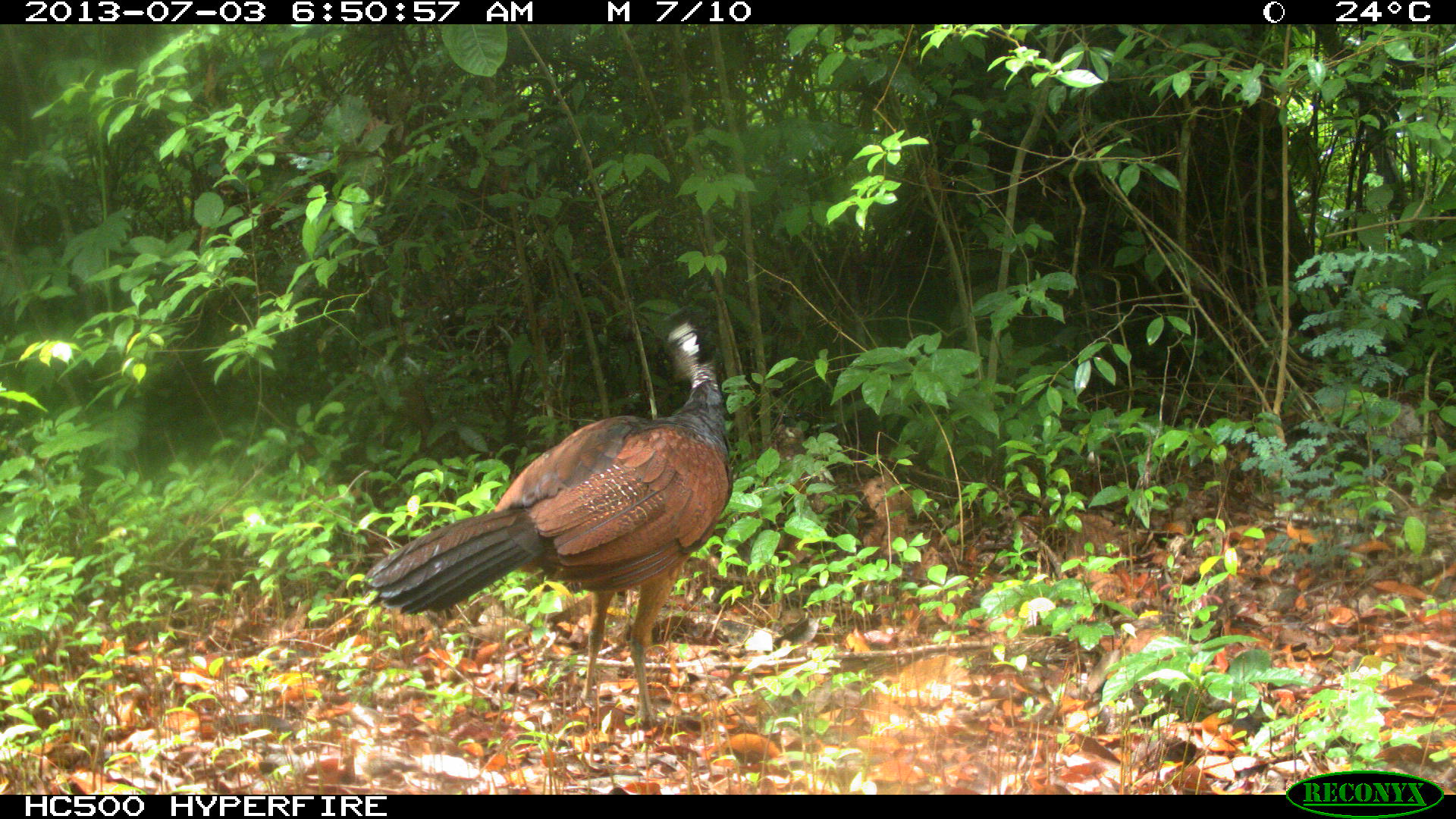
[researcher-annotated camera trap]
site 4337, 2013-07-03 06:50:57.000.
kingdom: Animalia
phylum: Chordata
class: Aves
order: Galliformes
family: Cracidae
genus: Crax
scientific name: Crax rubra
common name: great curassow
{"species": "Crax rubra (great curassow)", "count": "1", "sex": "female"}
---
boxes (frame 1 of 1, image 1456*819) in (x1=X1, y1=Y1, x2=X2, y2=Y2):
crax rubra: (x1=363, y1=318, x2=733, y2=728)